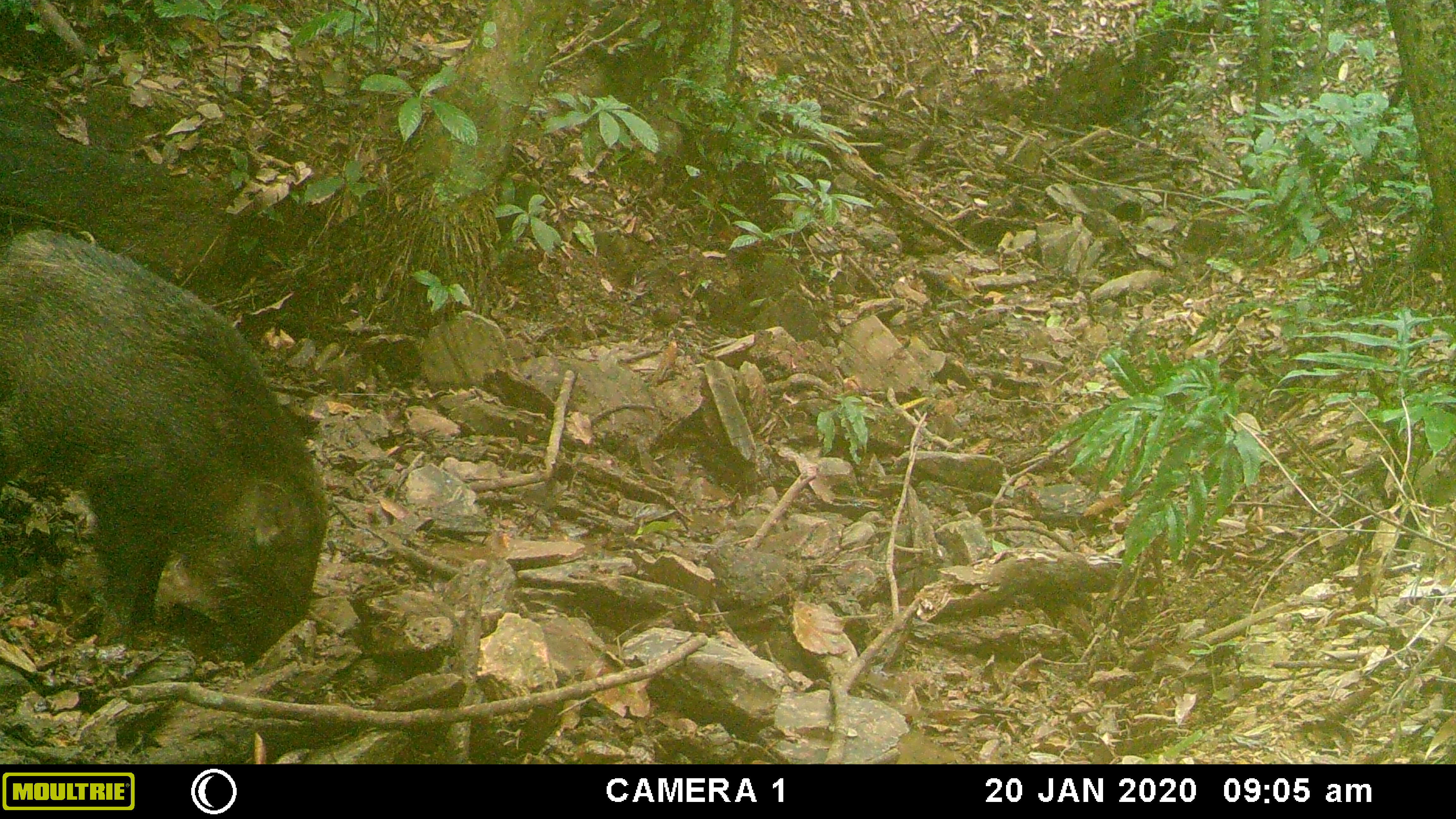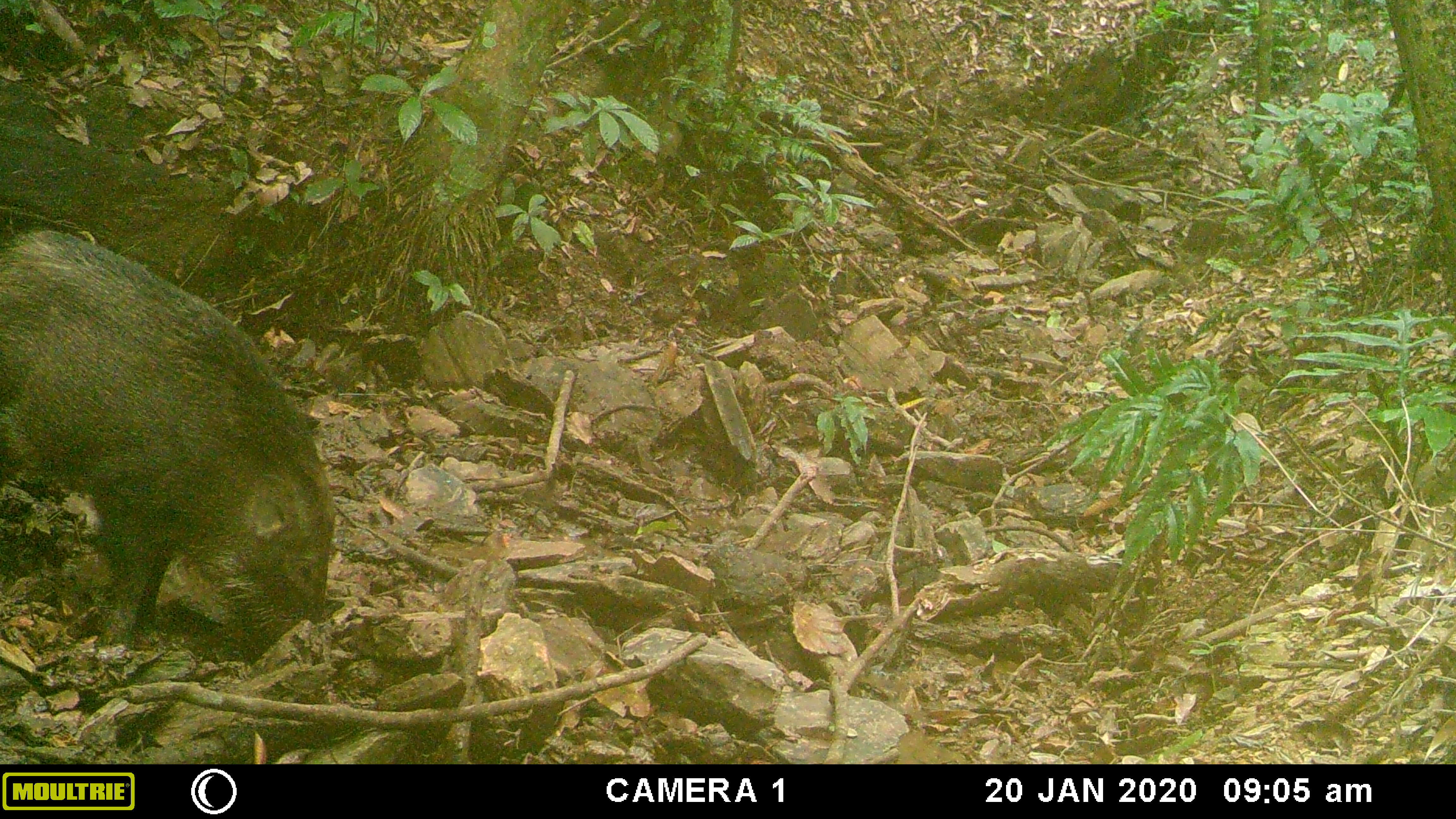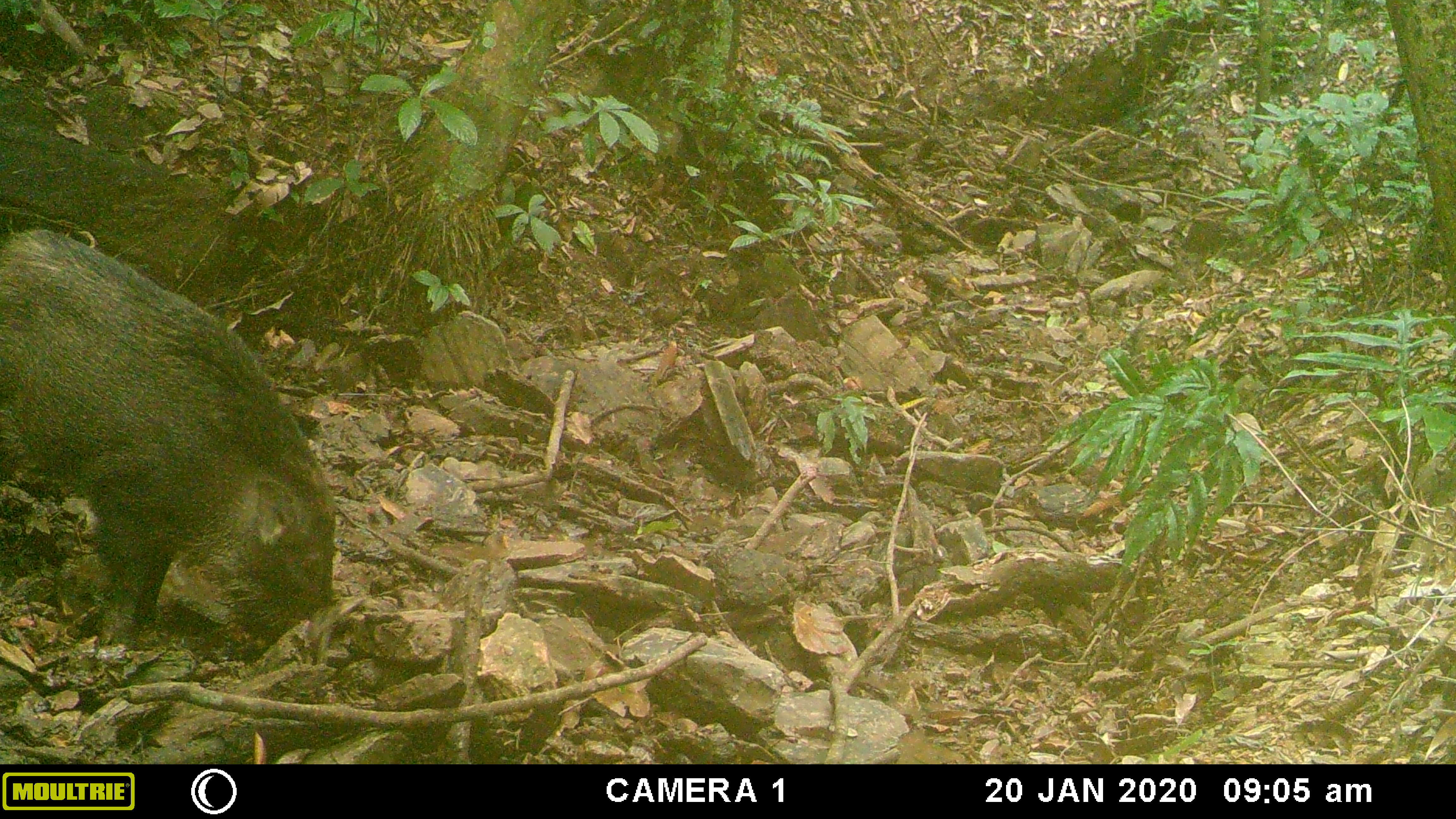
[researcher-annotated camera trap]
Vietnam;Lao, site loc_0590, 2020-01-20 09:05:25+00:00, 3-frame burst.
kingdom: Animalia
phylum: Chordata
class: Mammalia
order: Artiodactyla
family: Suidae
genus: Sus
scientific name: Sus scrofa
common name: eurasian wild pig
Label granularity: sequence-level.